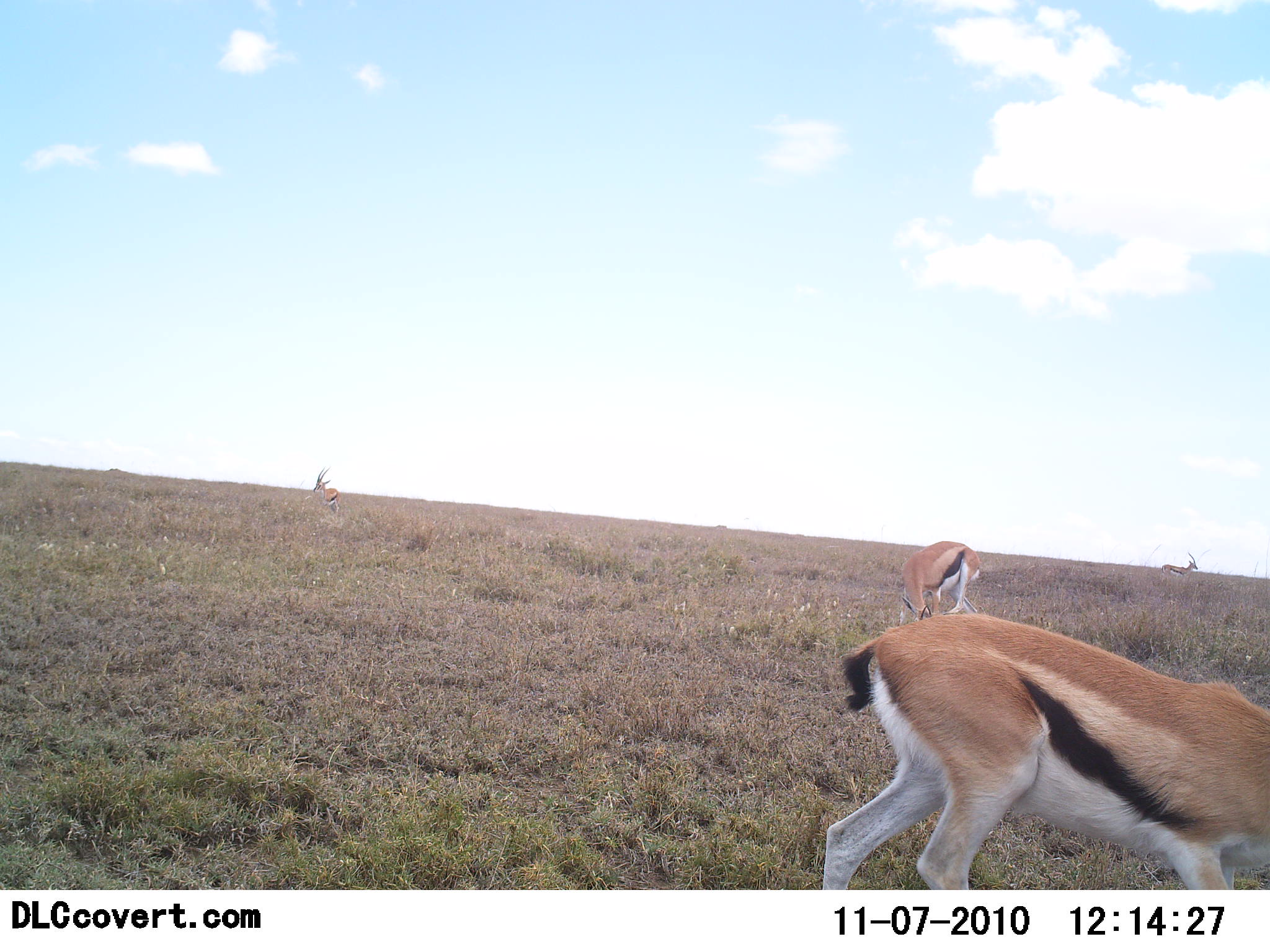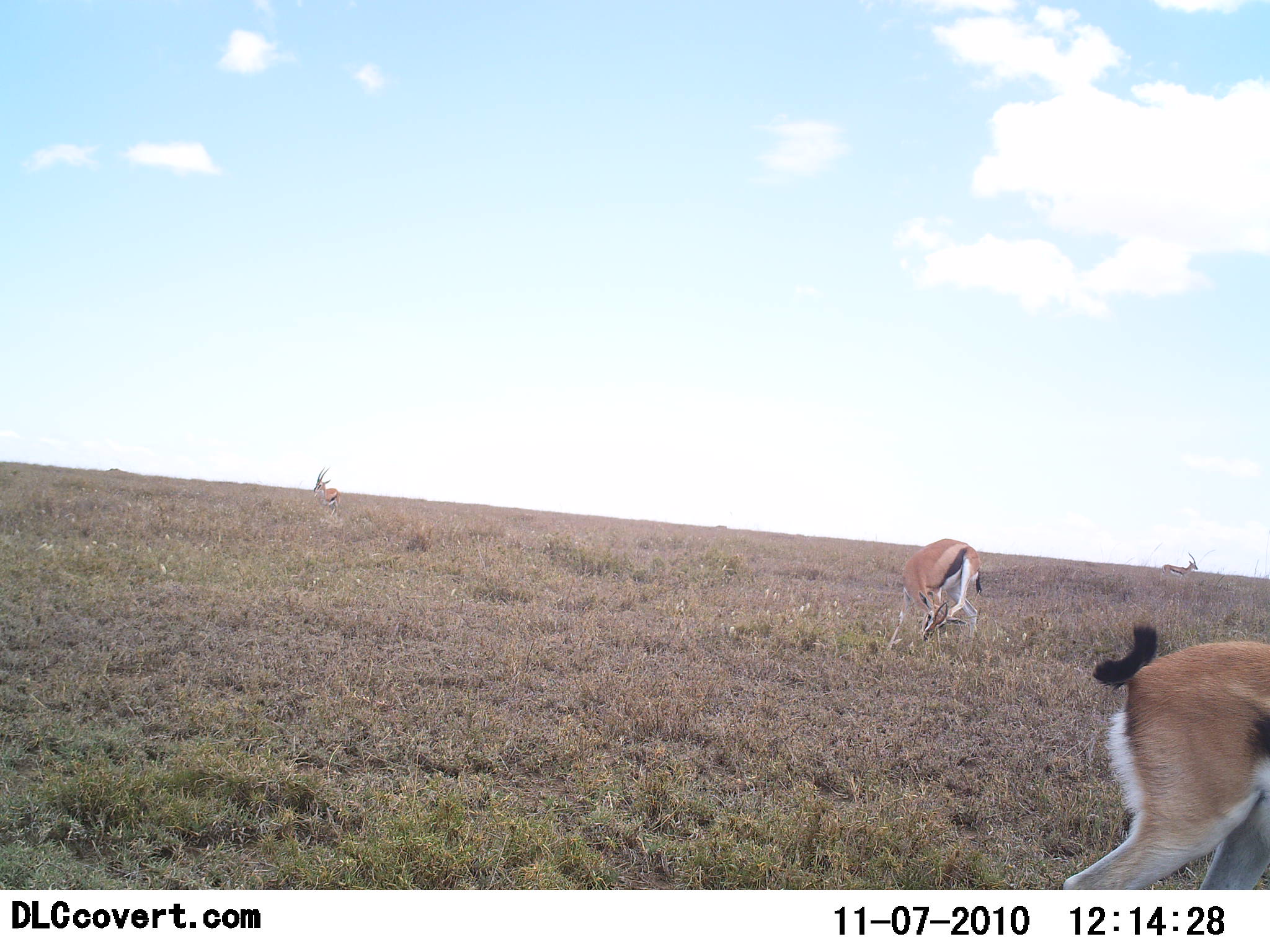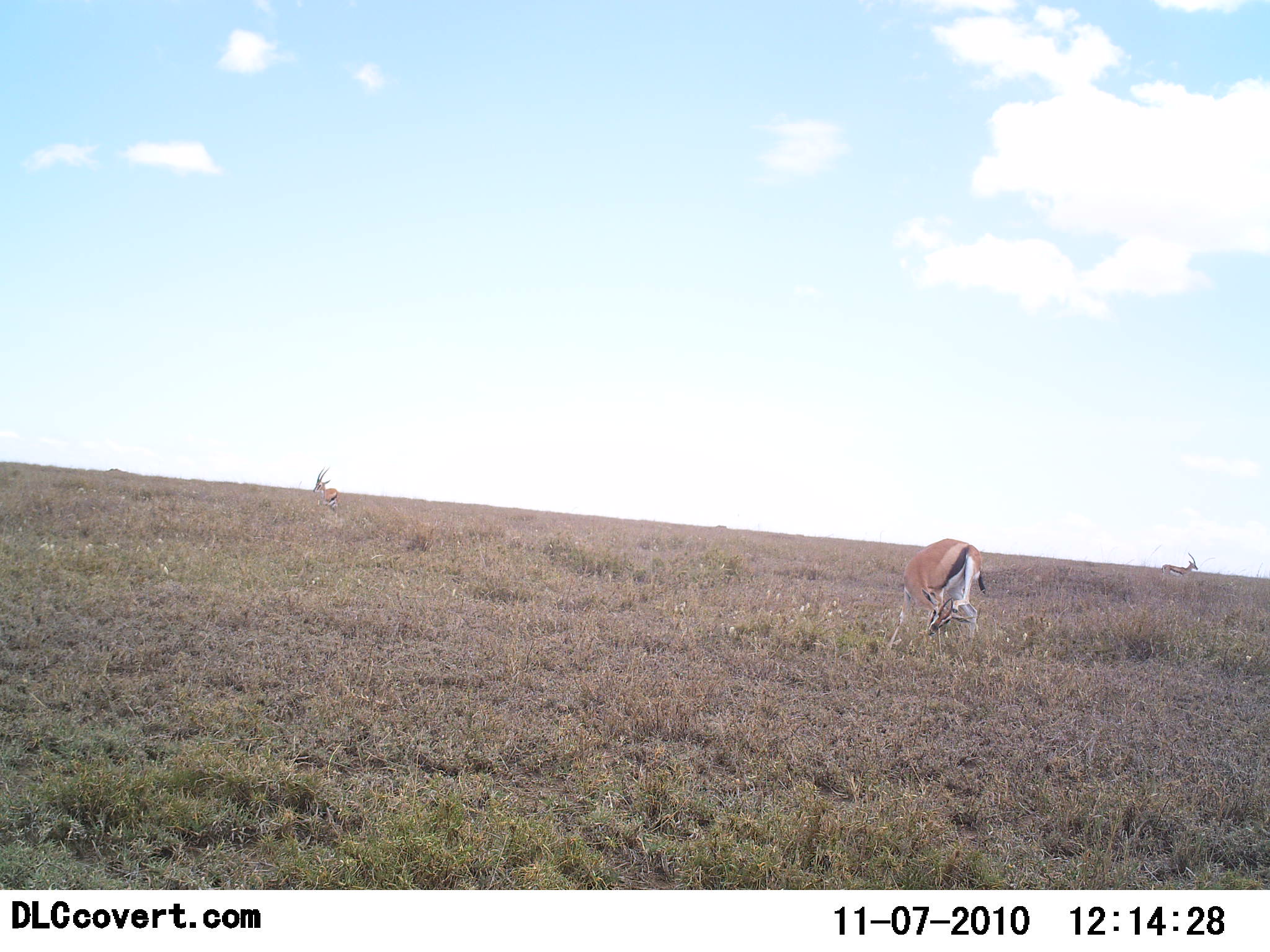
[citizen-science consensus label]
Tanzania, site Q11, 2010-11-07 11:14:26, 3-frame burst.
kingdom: Animalia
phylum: Chordata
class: Mammalia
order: Artiodactyla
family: Bovidae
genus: Eudorcas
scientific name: Eudorcas thomsonii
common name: thomson's gazelle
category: gazellethomsons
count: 4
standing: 69%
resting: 8%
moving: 69%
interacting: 0%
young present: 0%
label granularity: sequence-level